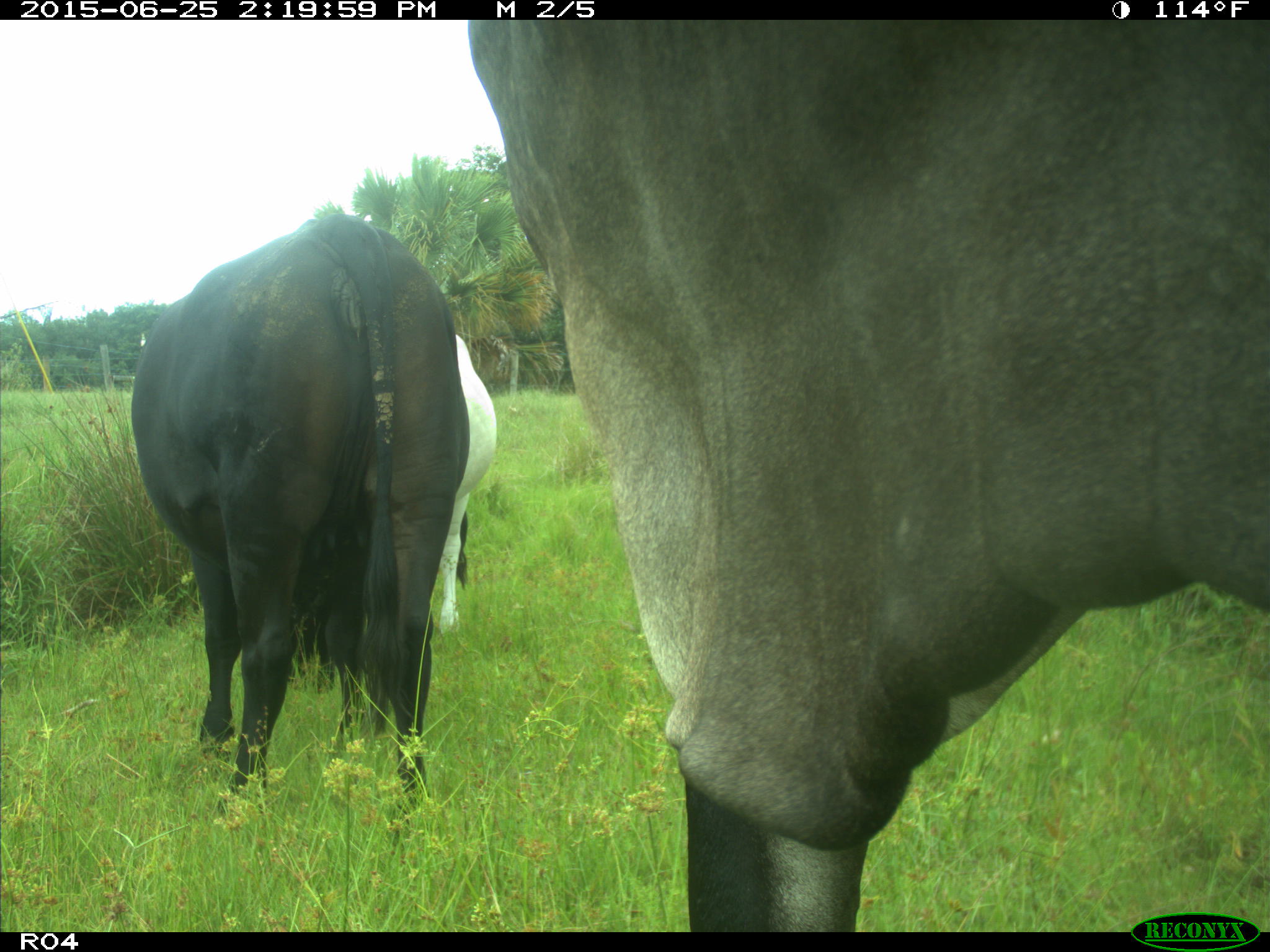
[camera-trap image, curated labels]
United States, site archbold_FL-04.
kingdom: Animalia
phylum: Chordata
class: Mammalia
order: Artiodactyla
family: Bovidae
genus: Bos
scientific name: Bos taurus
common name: domestic cow